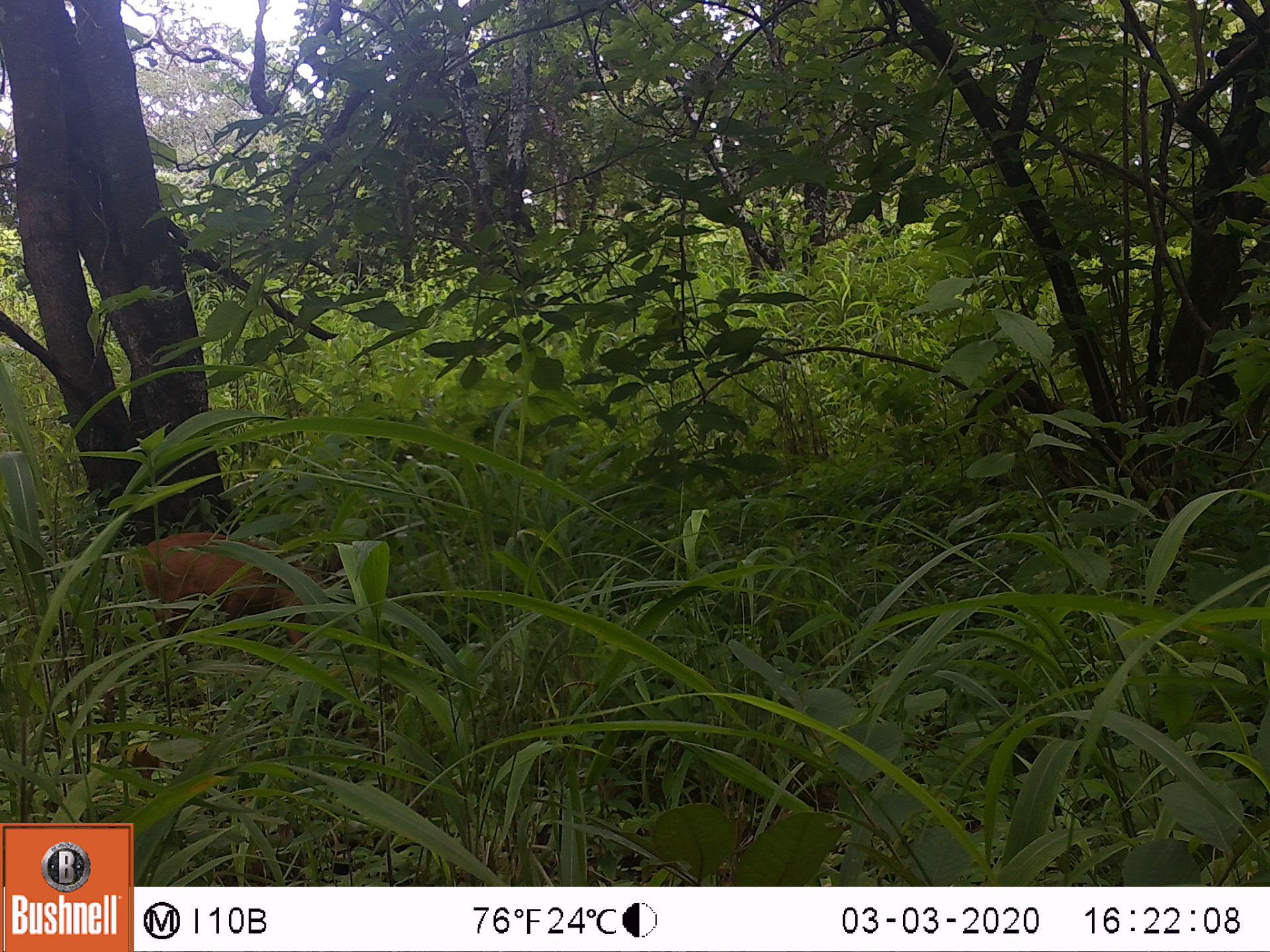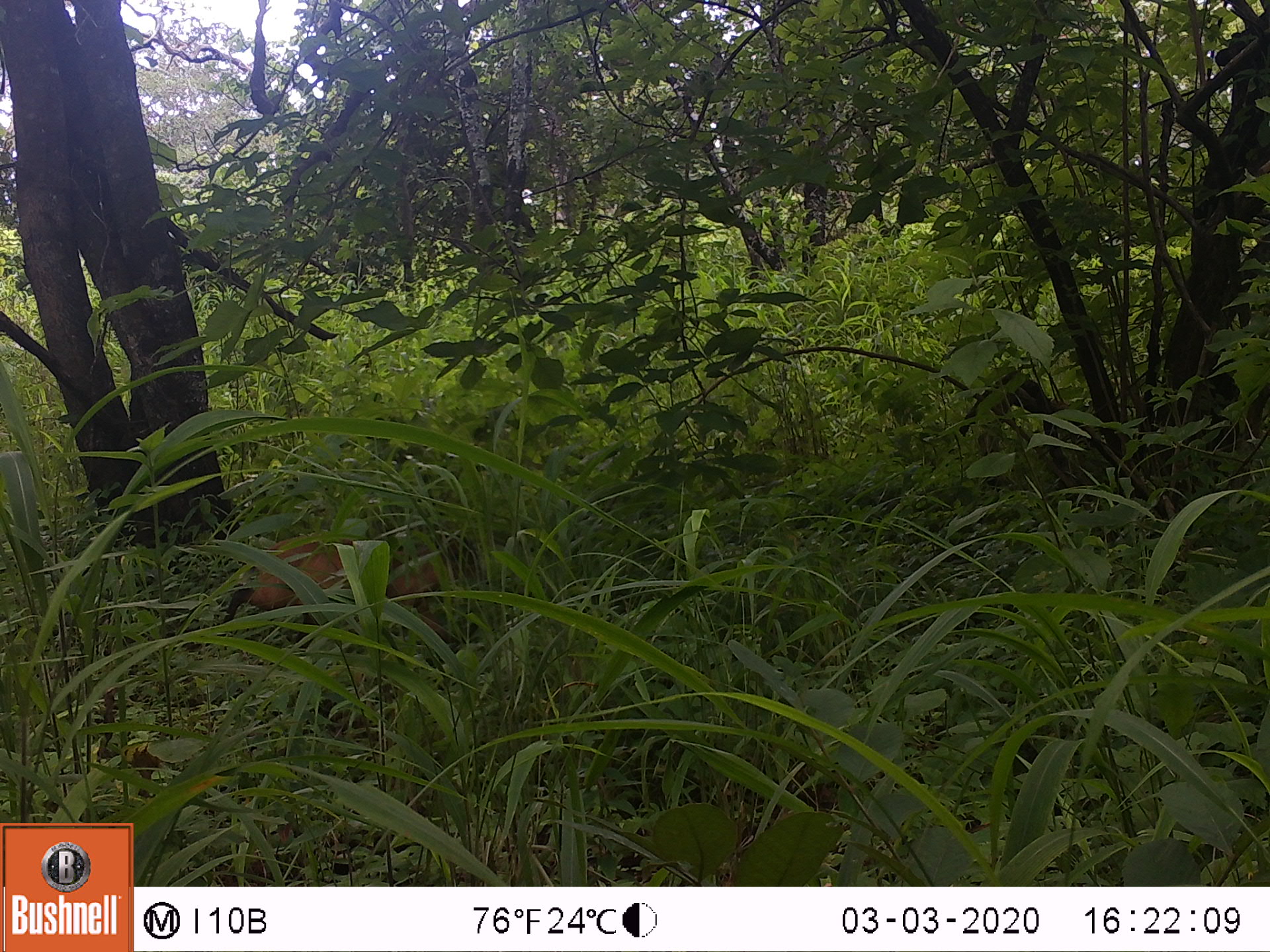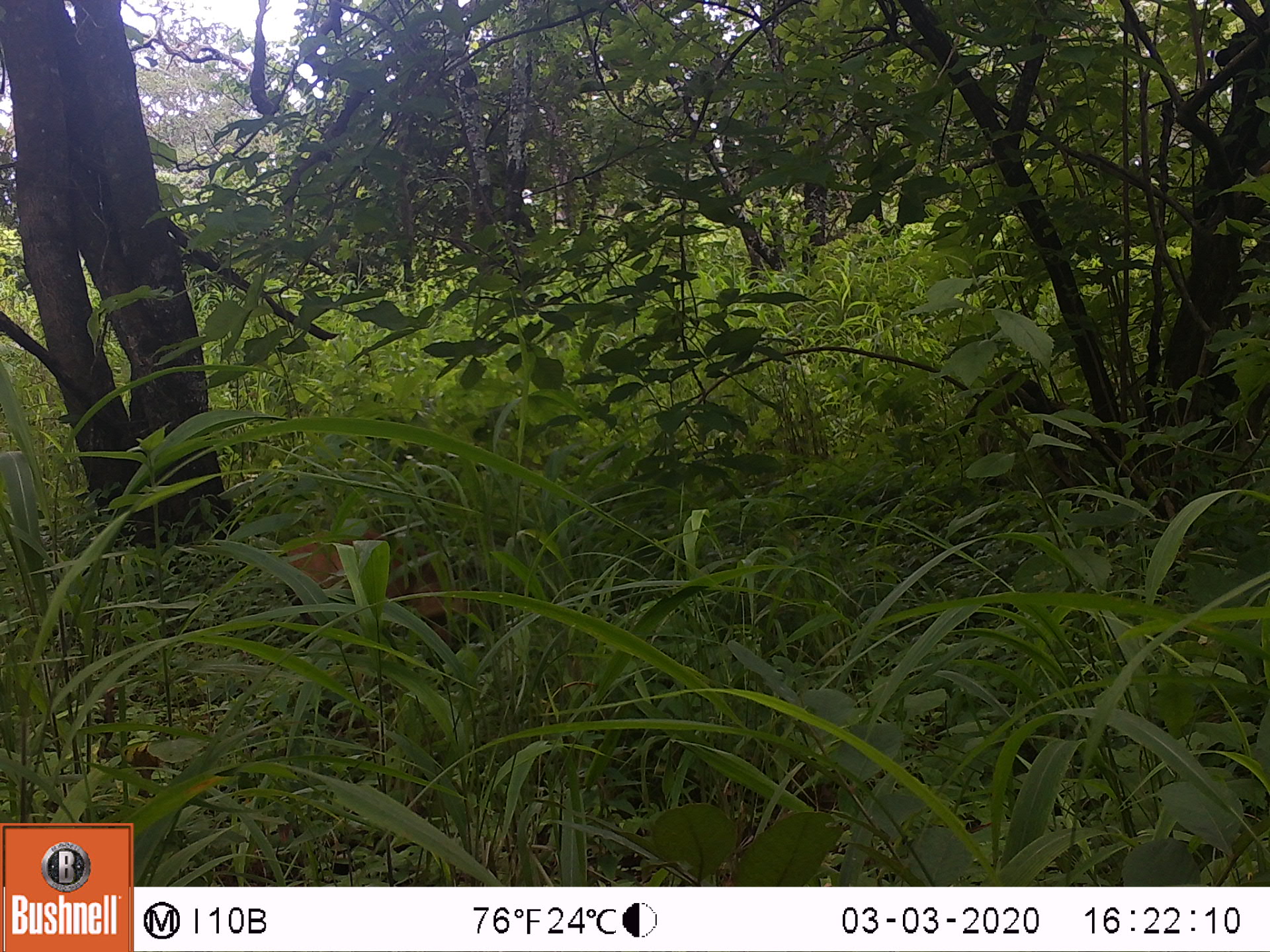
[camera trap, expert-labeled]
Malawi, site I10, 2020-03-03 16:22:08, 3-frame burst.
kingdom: Animalia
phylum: Chordata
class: Mammalia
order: Artiodactyla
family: Bovidae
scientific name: Antilopinae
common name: small antelope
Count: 1.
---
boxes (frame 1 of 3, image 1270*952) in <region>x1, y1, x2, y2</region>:
small antelope: <region>80, 530, 377, 676</region>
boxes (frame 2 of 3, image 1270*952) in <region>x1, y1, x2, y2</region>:
small antelope: <region>195, 526, 450, 664</region>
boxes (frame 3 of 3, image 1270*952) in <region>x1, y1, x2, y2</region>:
small antelope: <region>263, 526, 483, 682</region>